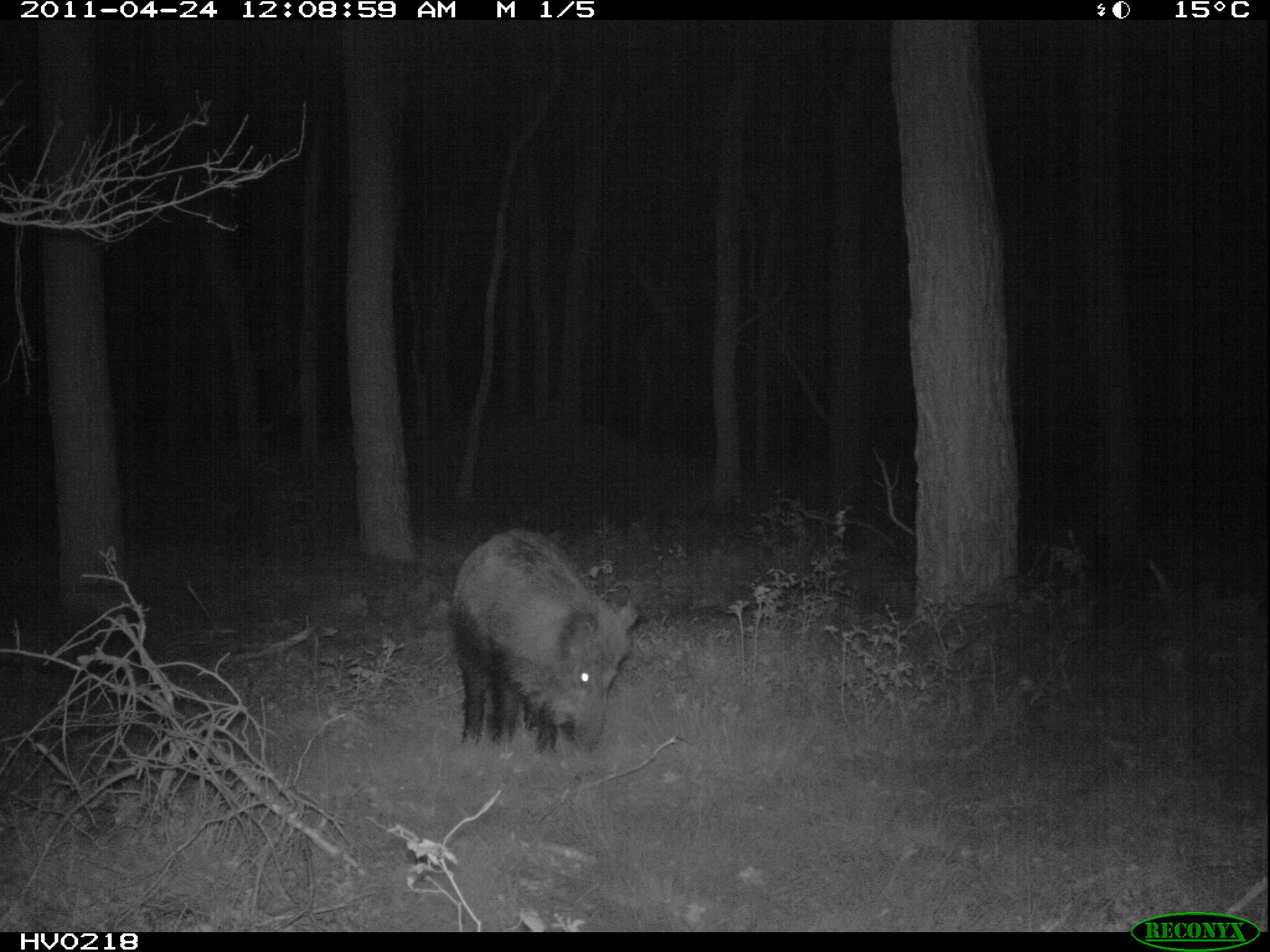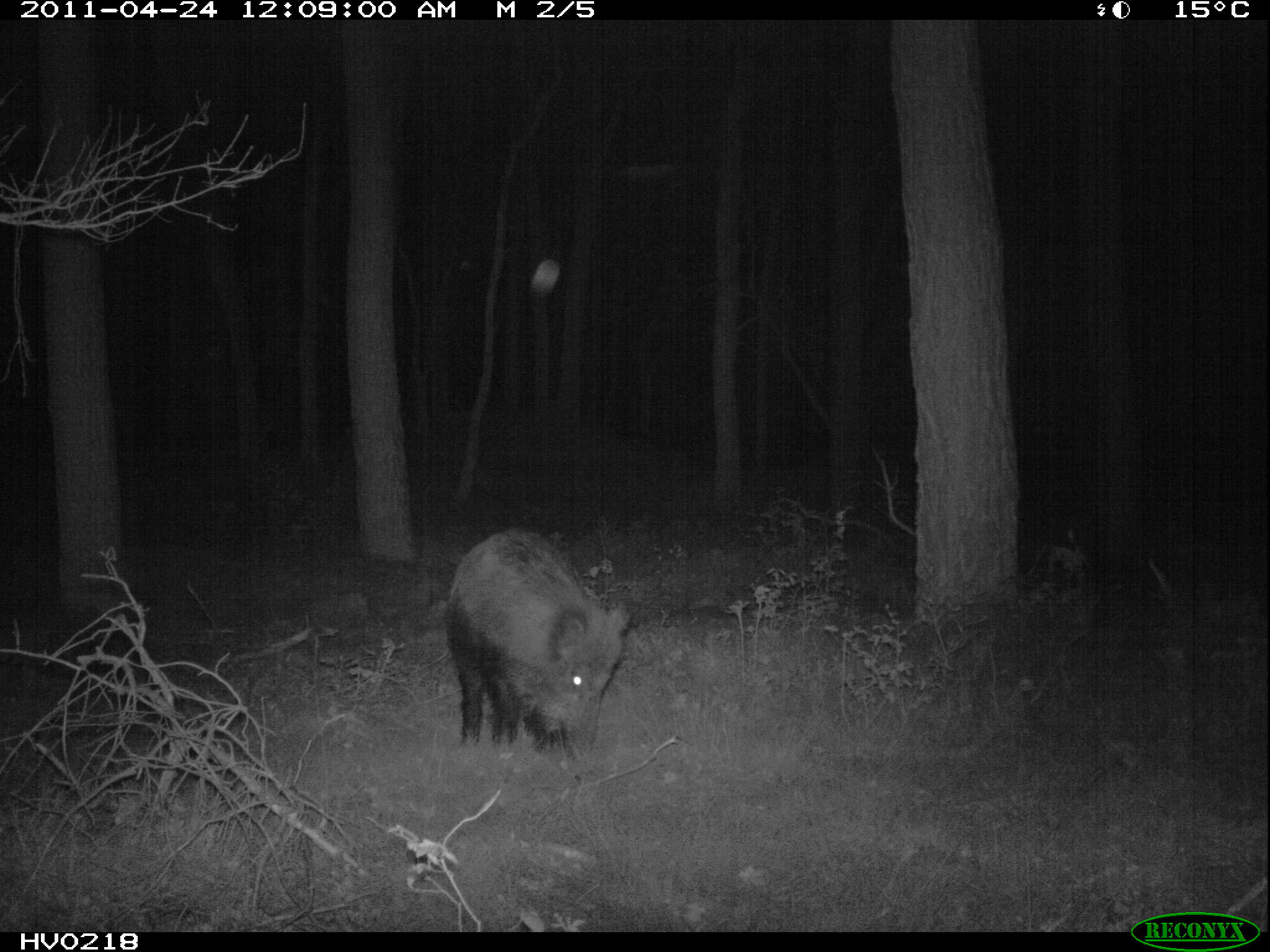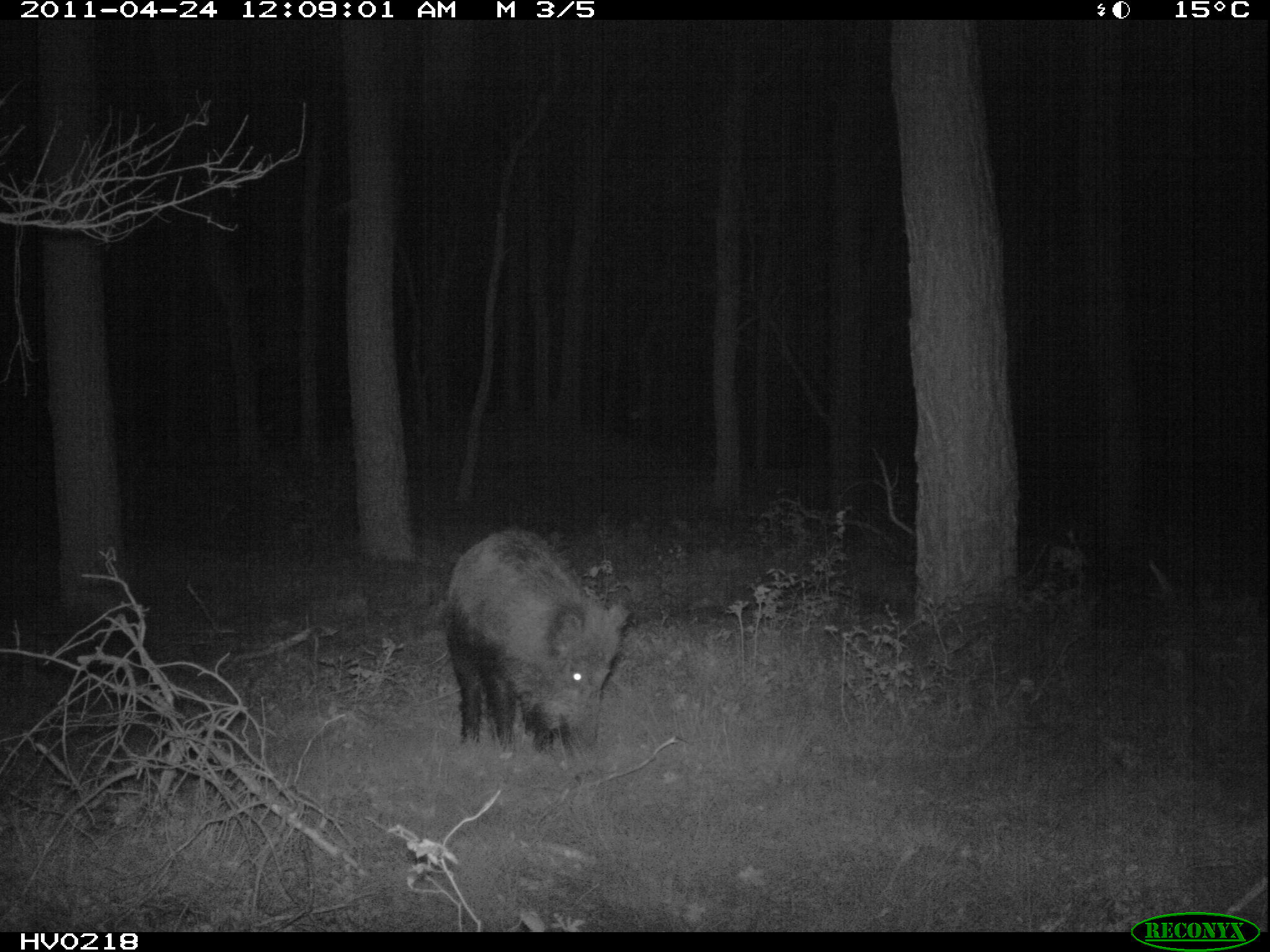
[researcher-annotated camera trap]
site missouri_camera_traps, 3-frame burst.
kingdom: Animalia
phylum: Chordata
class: Mammalia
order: Artiodactyla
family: Suidae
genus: Sus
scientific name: Sus scrofa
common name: wild boar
Wild boar (Sus scrofa). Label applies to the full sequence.